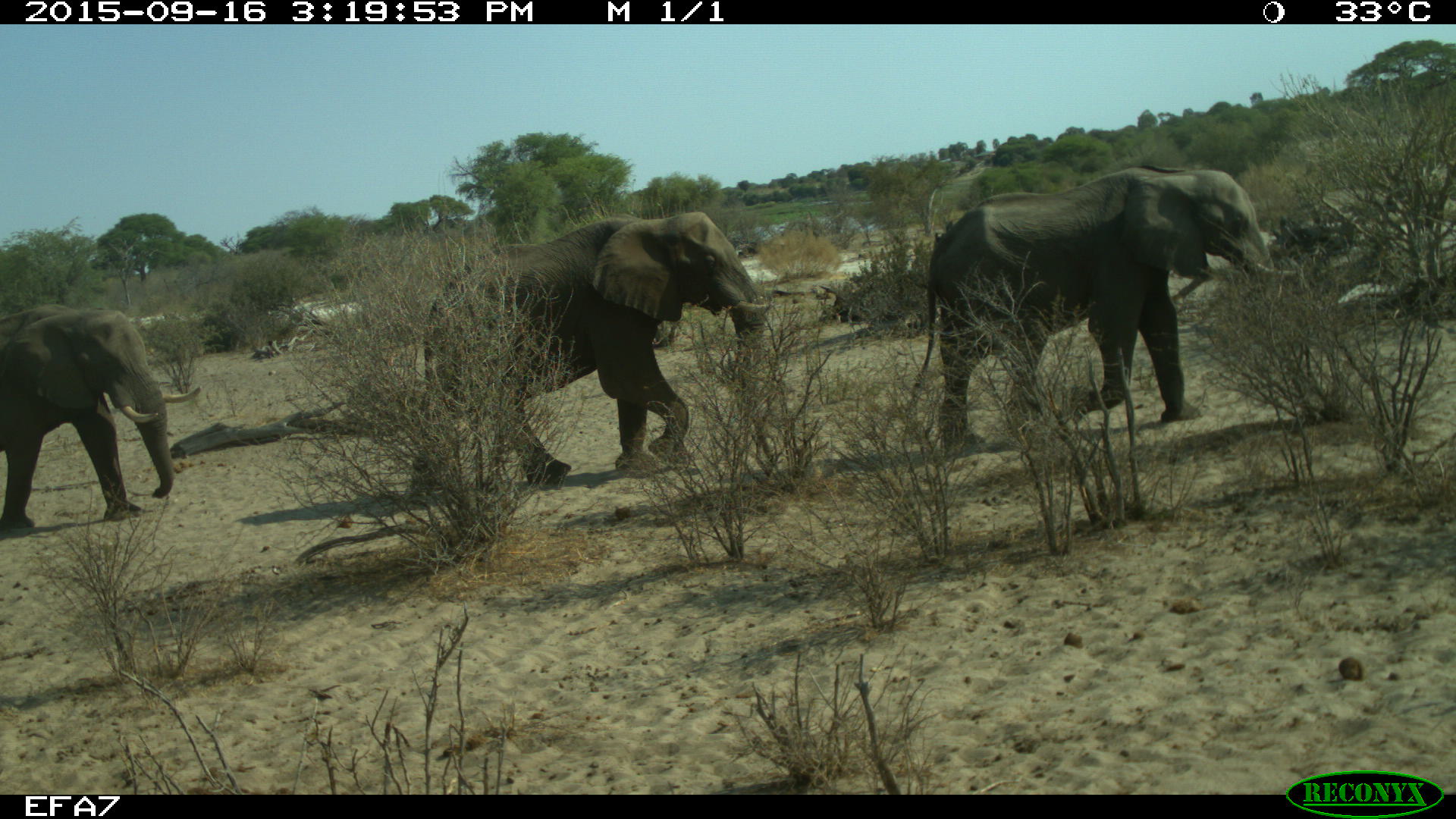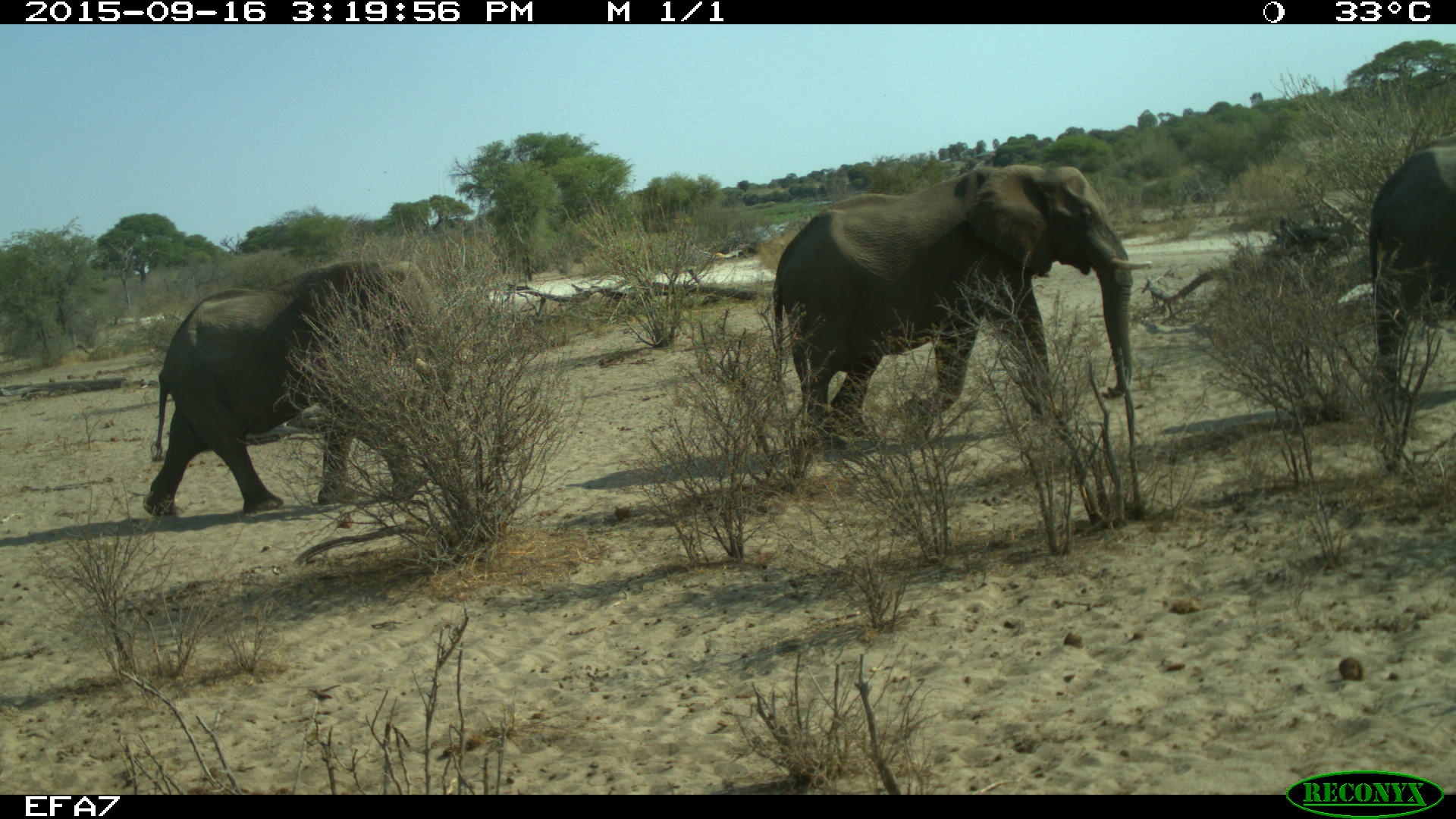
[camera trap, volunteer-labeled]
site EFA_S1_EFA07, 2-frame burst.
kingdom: Animalia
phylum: Chordata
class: Mammalia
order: Proboscidea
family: Elephantidae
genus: Loxodonta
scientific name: Loxodonta africana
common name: african bush elephant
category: elephant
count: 3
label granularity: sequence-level